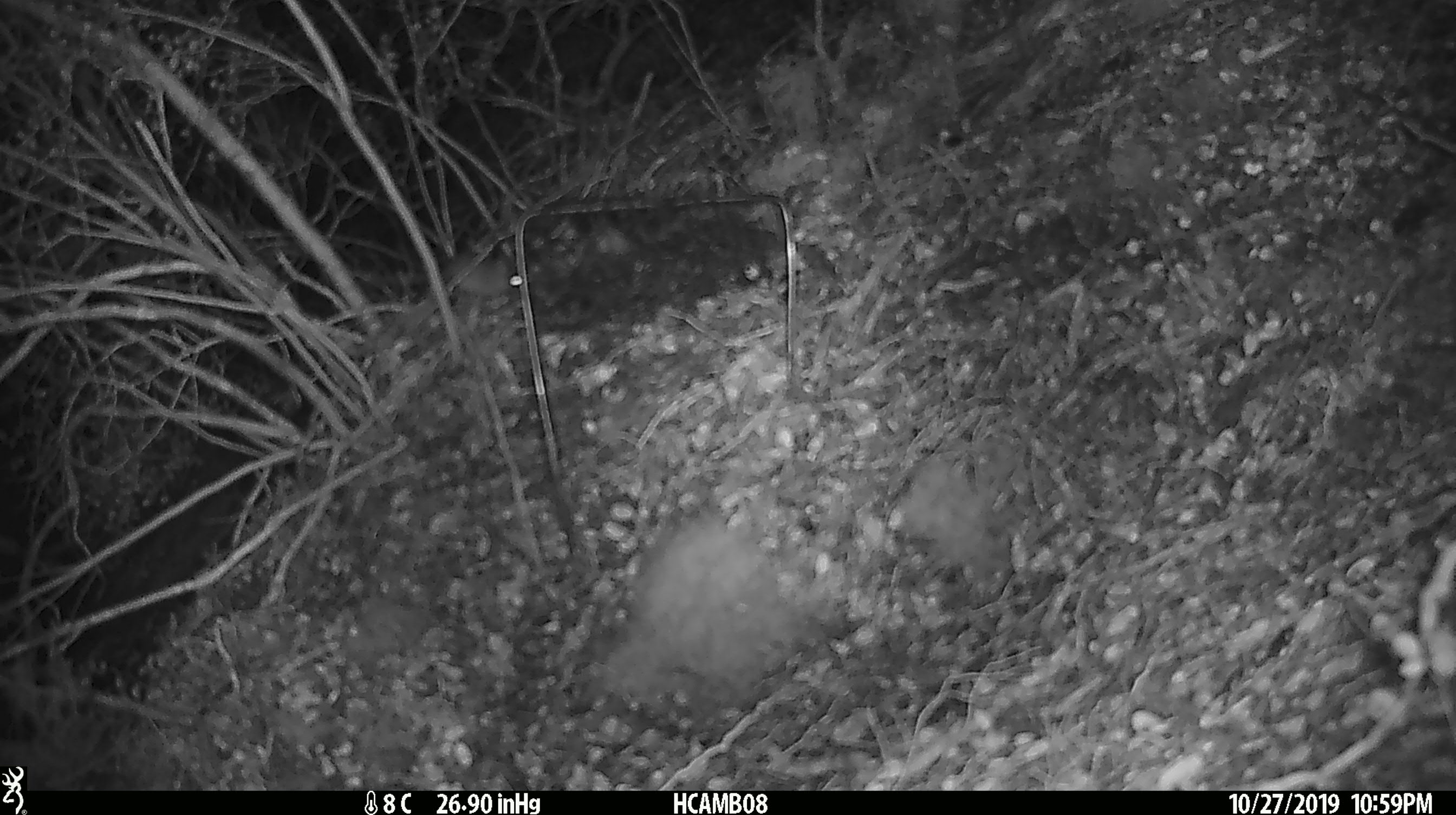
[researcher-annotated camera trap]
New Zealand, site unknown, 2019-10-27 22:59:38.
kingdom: Animalia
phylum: Chordata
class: Mammalia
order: Rodentia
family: Muridae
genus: Mus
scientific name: Mus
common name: mouse